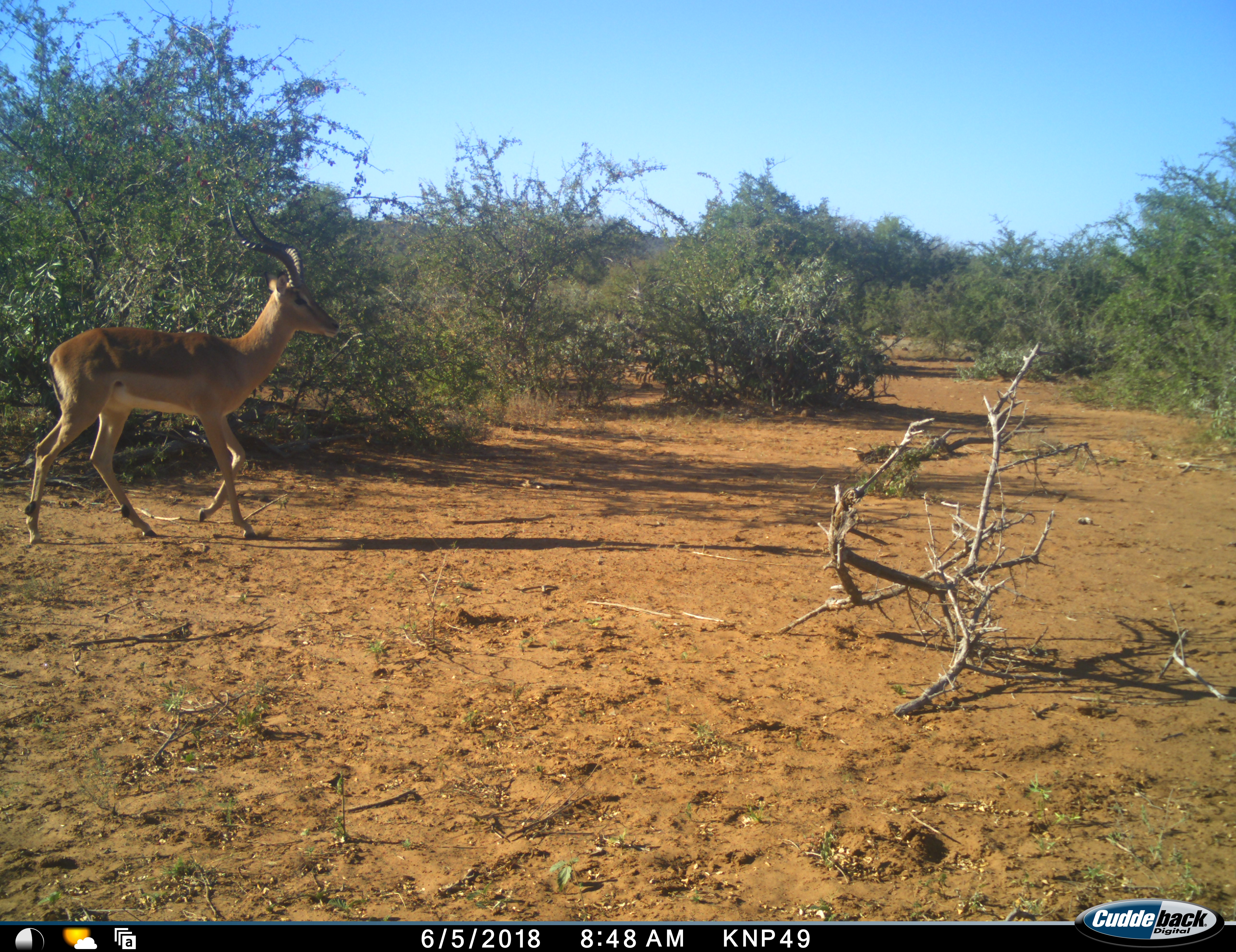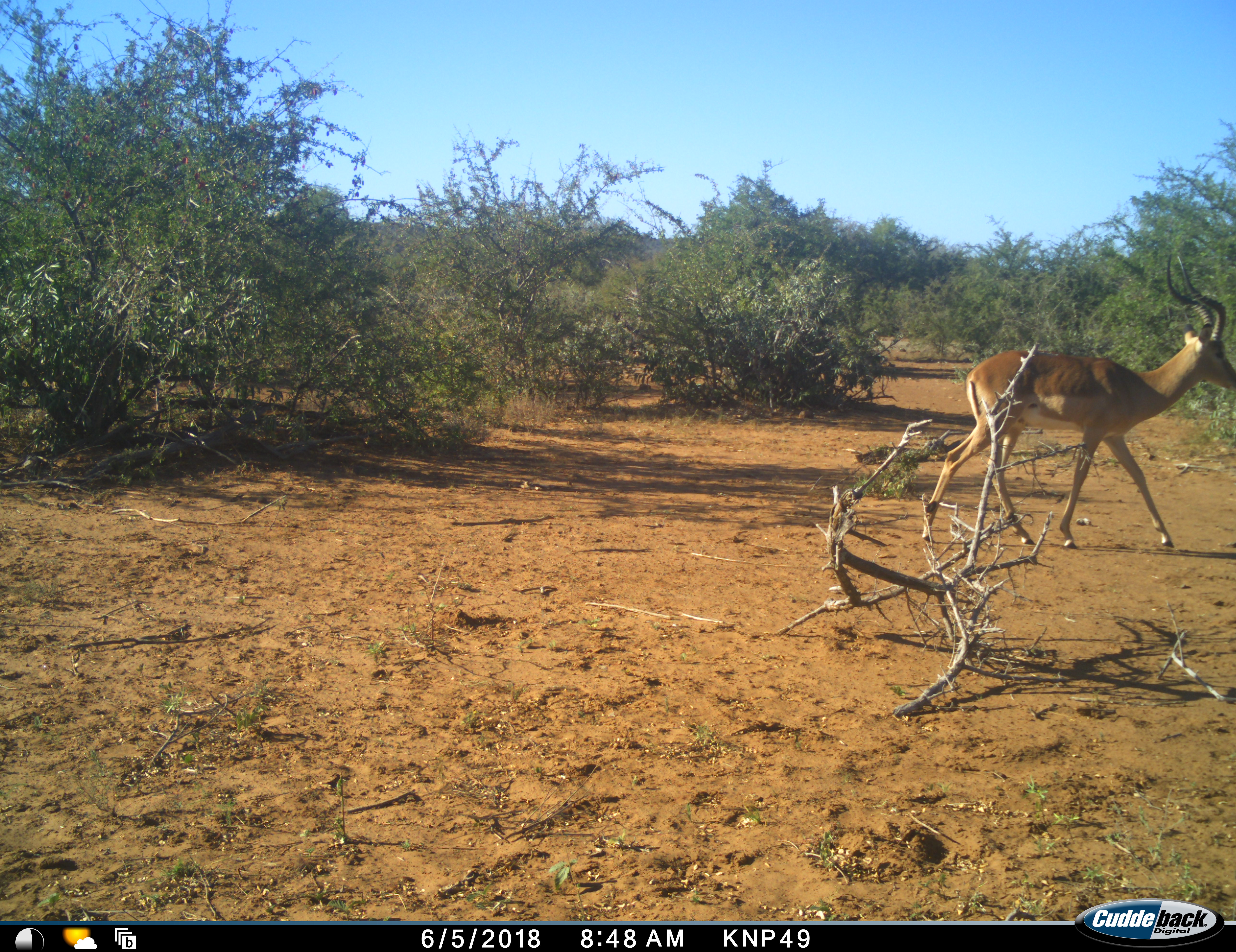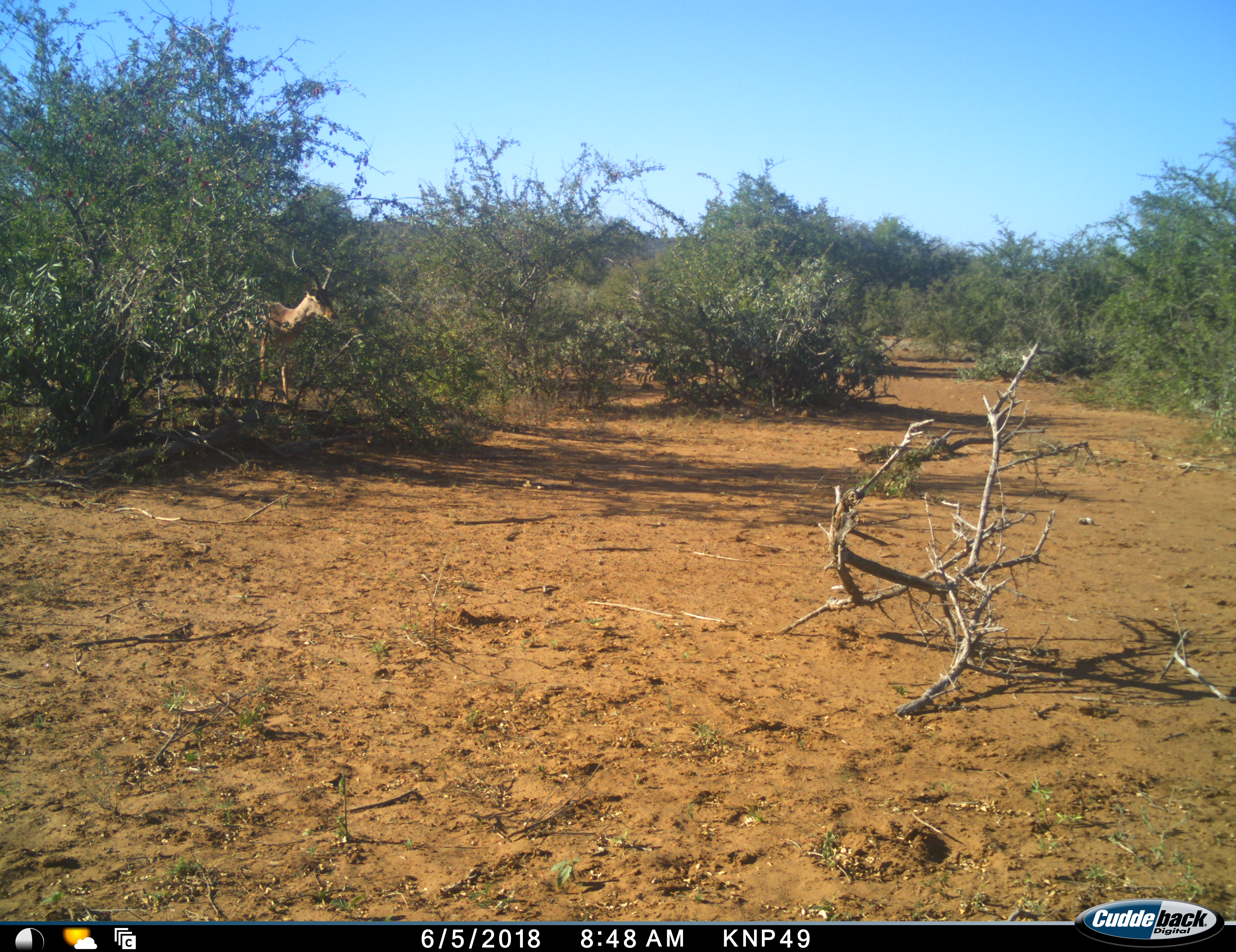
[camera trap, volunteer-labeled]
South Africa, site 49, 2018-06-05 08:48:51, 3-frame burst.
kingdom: Animalia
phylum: Chordata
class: Mammalia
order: Artiodactyla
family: Bovidae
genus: Aepyceros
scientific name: Aepyceros melampus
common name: impala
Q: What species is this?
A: Impala (Aepyceros melampus).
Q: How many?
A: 2.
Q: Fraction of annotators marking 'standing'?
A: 10%.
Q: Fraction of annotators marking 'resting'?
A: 0%.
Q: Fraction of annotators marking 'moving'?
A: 100%.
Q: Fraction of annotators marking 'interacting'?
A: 0%.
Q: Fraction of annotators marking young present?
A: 0%.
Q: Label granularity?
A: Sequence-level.